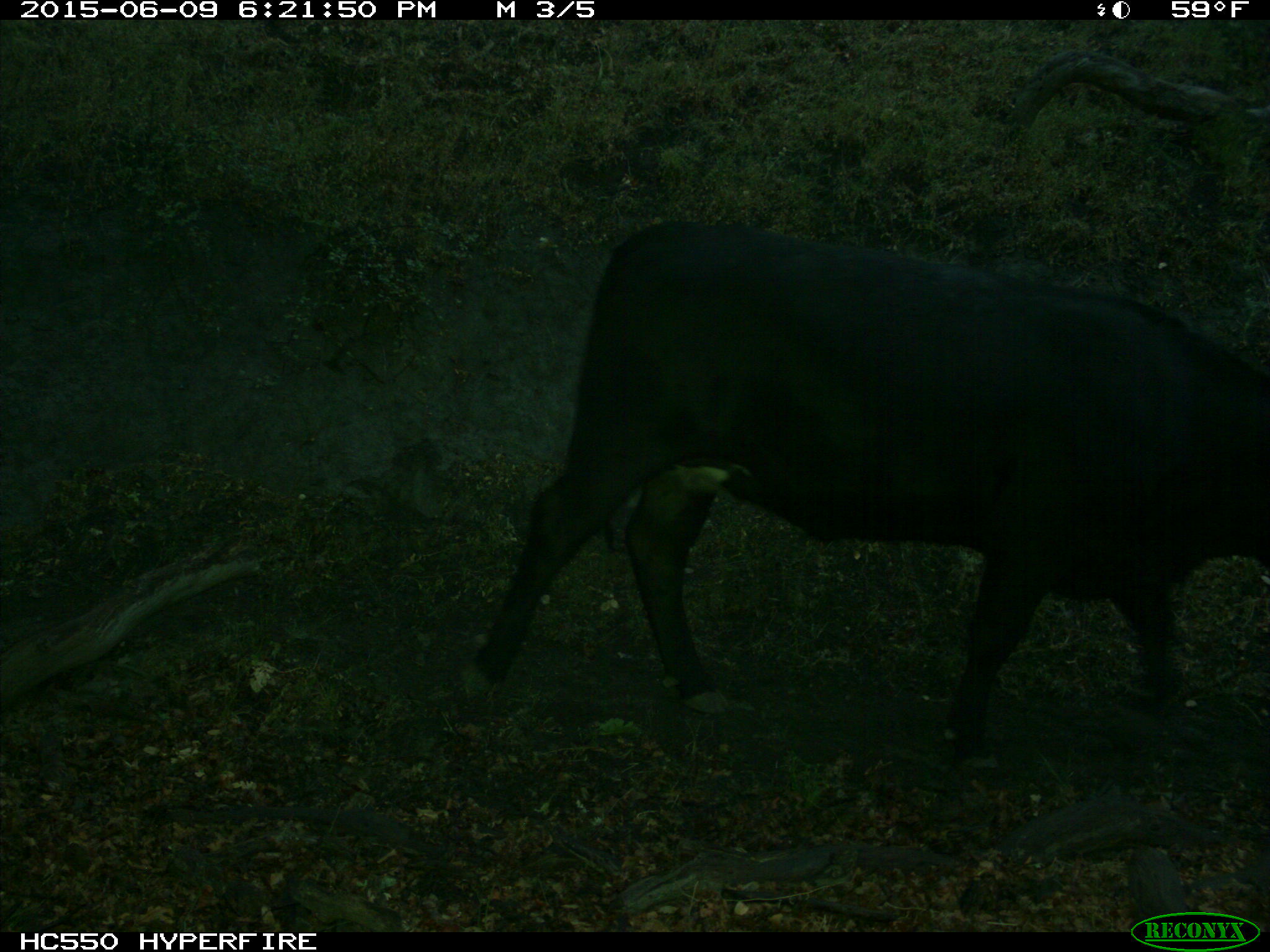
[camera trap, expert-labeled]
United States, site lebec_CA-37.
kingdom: Animalia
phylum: Chordata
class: Mammalia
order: Artiodactyla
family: Bovidae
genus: Bos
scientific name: Bos taurus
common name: domestic cow